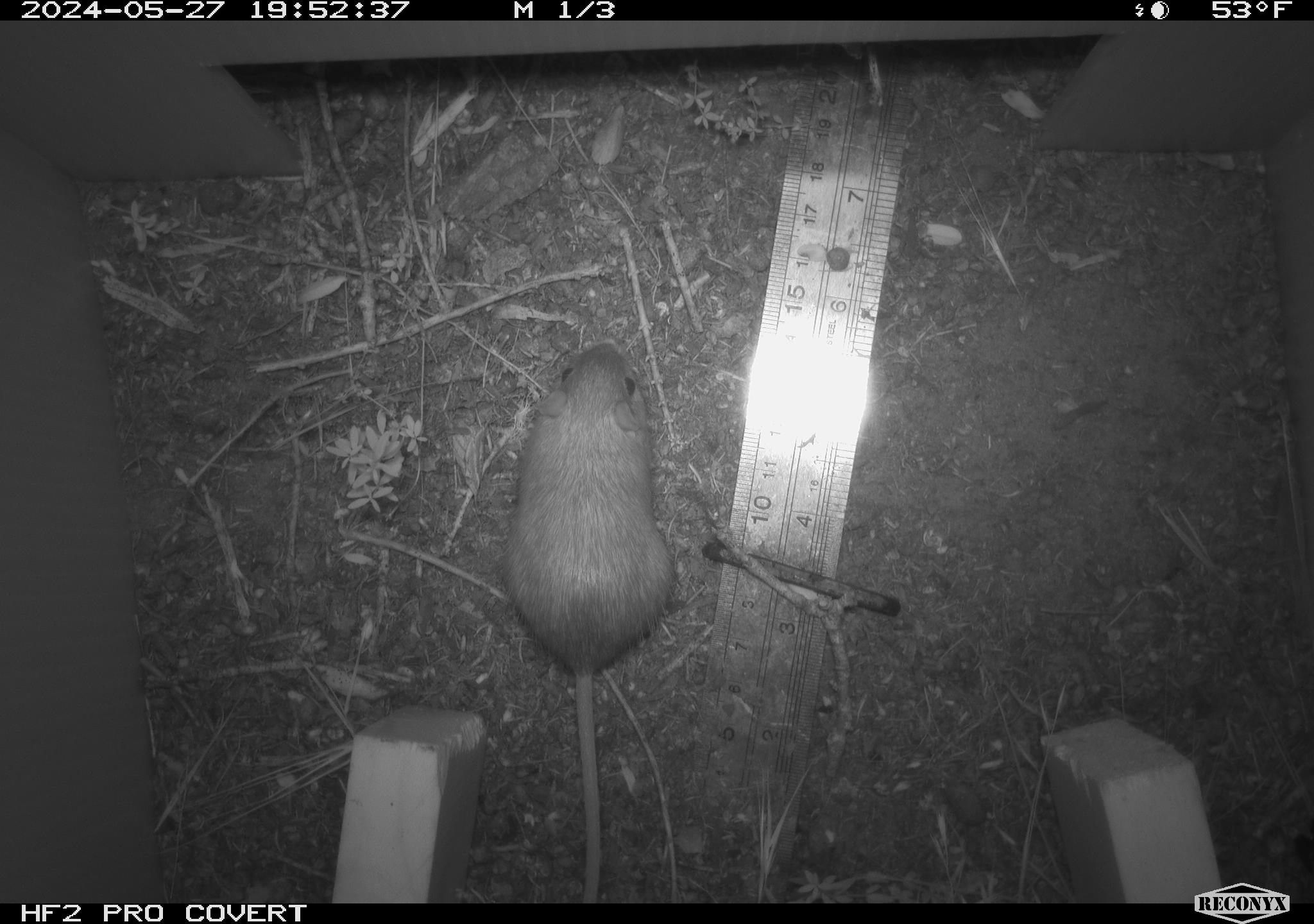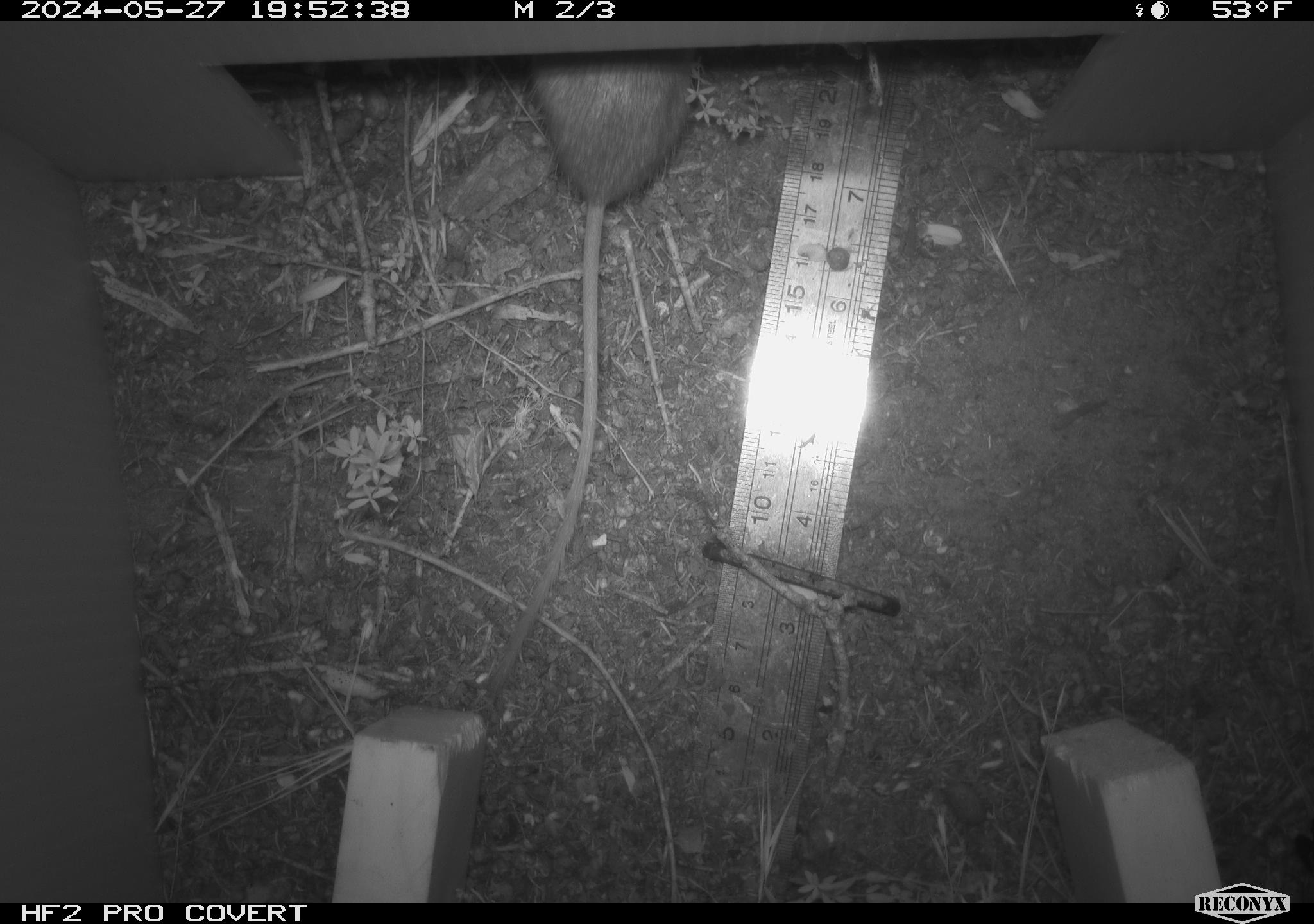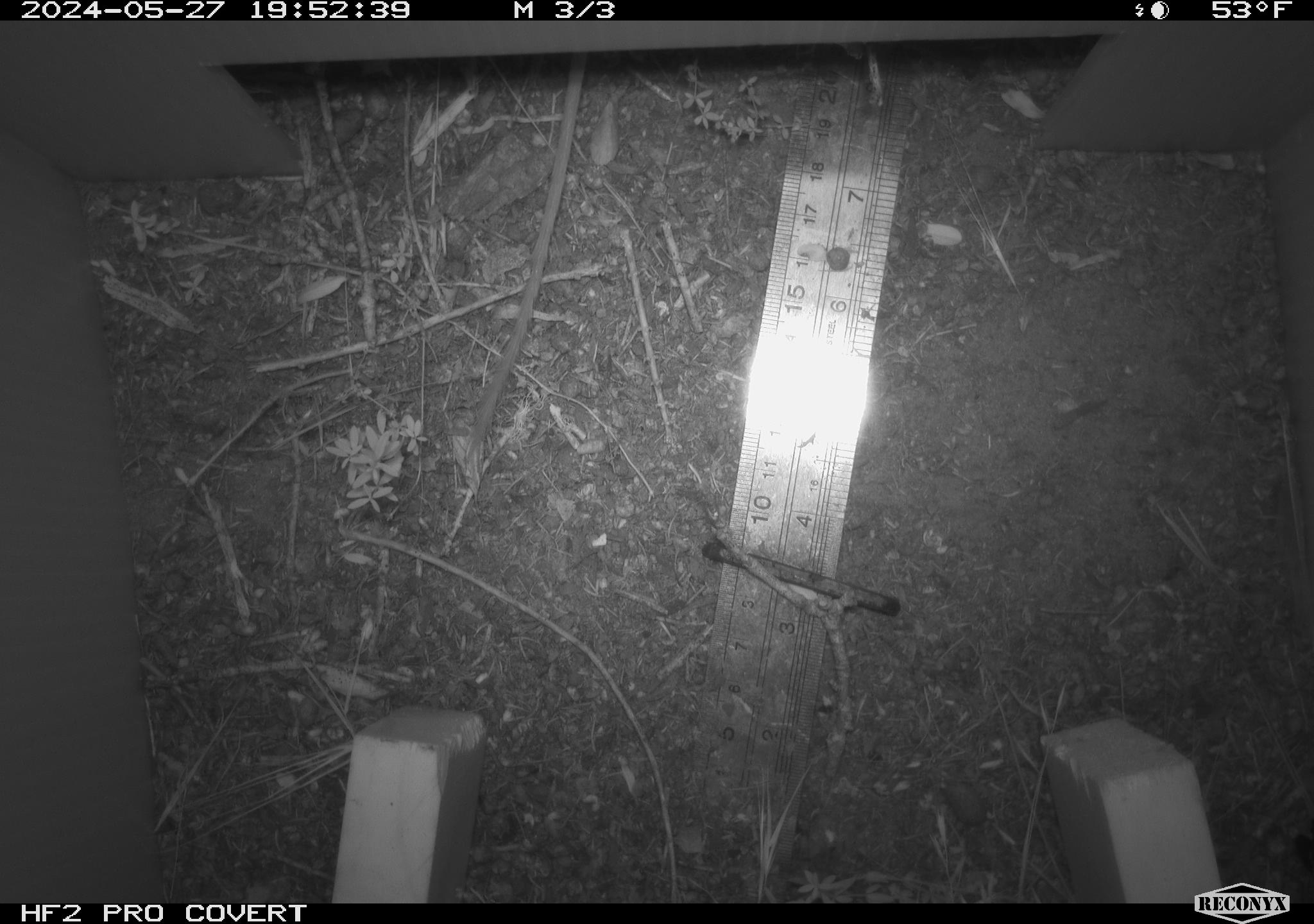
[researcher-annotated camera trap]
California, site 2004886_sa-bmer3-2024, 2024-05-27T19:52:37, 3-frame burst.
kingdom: Animalia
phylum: Chordata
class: Mammalia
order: Rodentia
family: Heteromyidae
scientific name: Heteromyidae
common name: kangaroo rats and pocket mice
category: heteromyidae family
Heteromyidae family (kangaroo rats and pocket mice) (Heteromyidae).